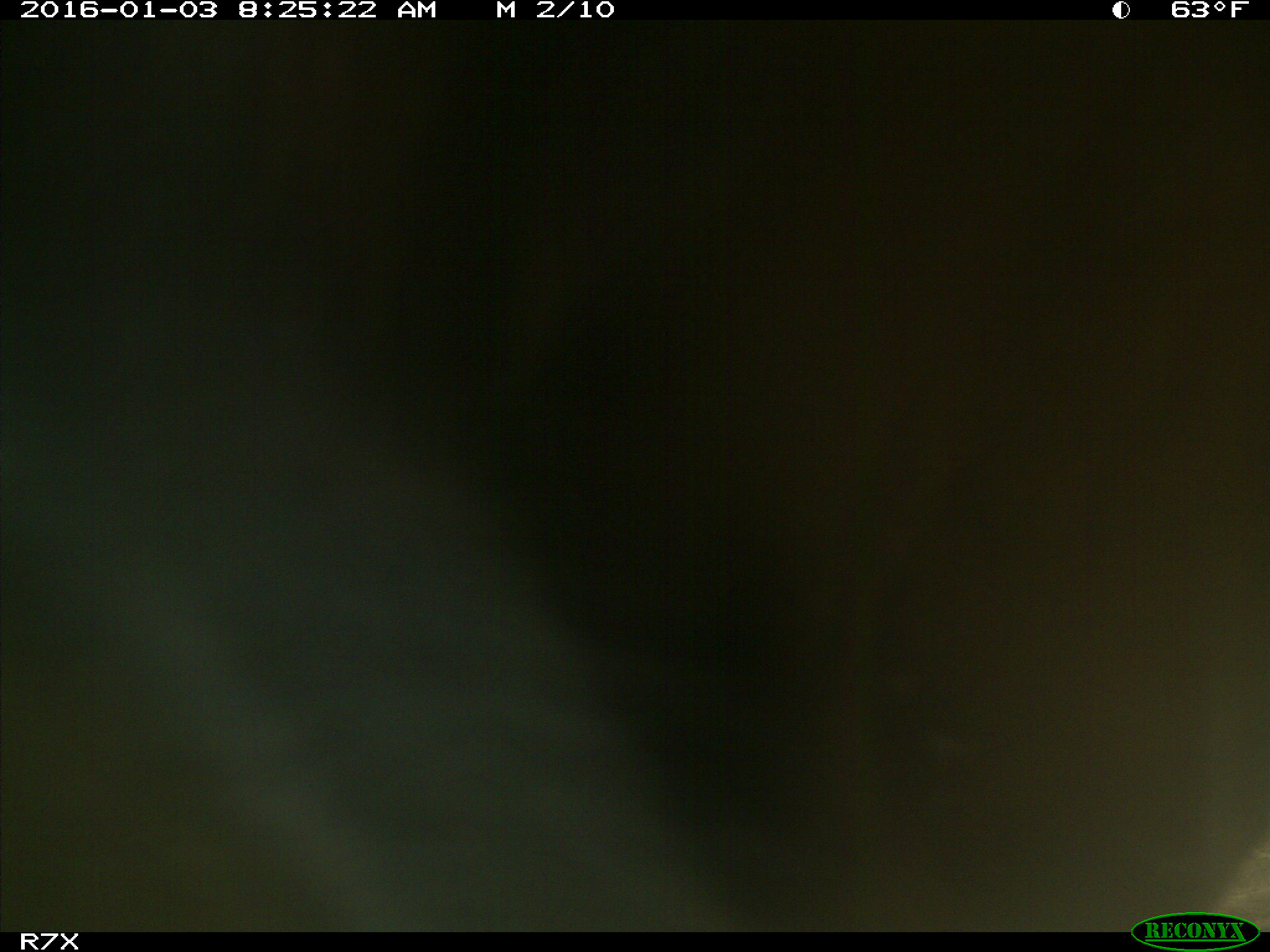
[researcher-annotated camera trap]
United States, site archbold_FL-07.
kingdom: Animalia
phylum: Chordata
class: Mammalia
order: Artiodactyla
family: Bovidae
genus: Bos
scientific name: Bos taurus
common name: domestic cow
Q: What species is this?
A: Bos taurus (domestic cow).